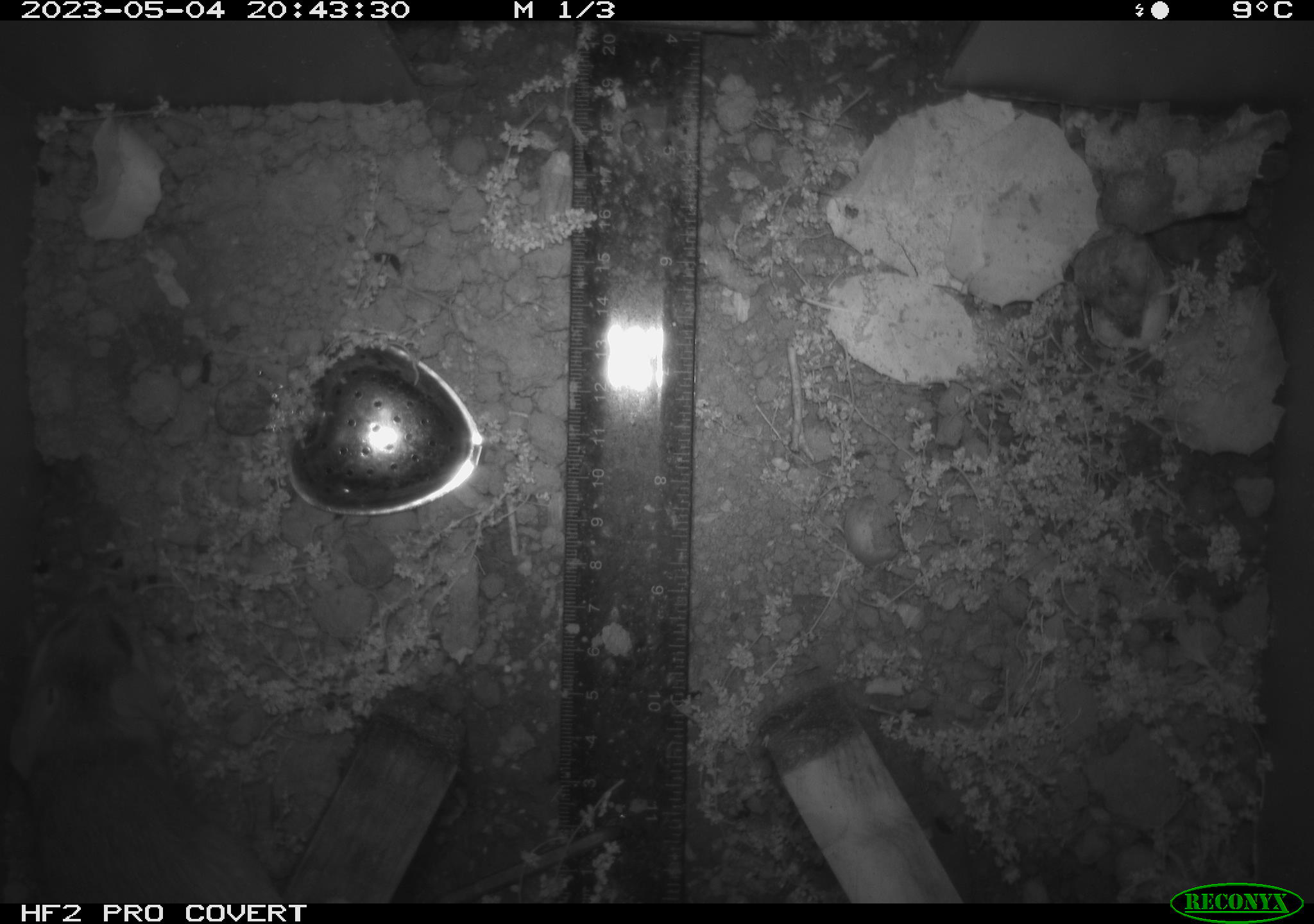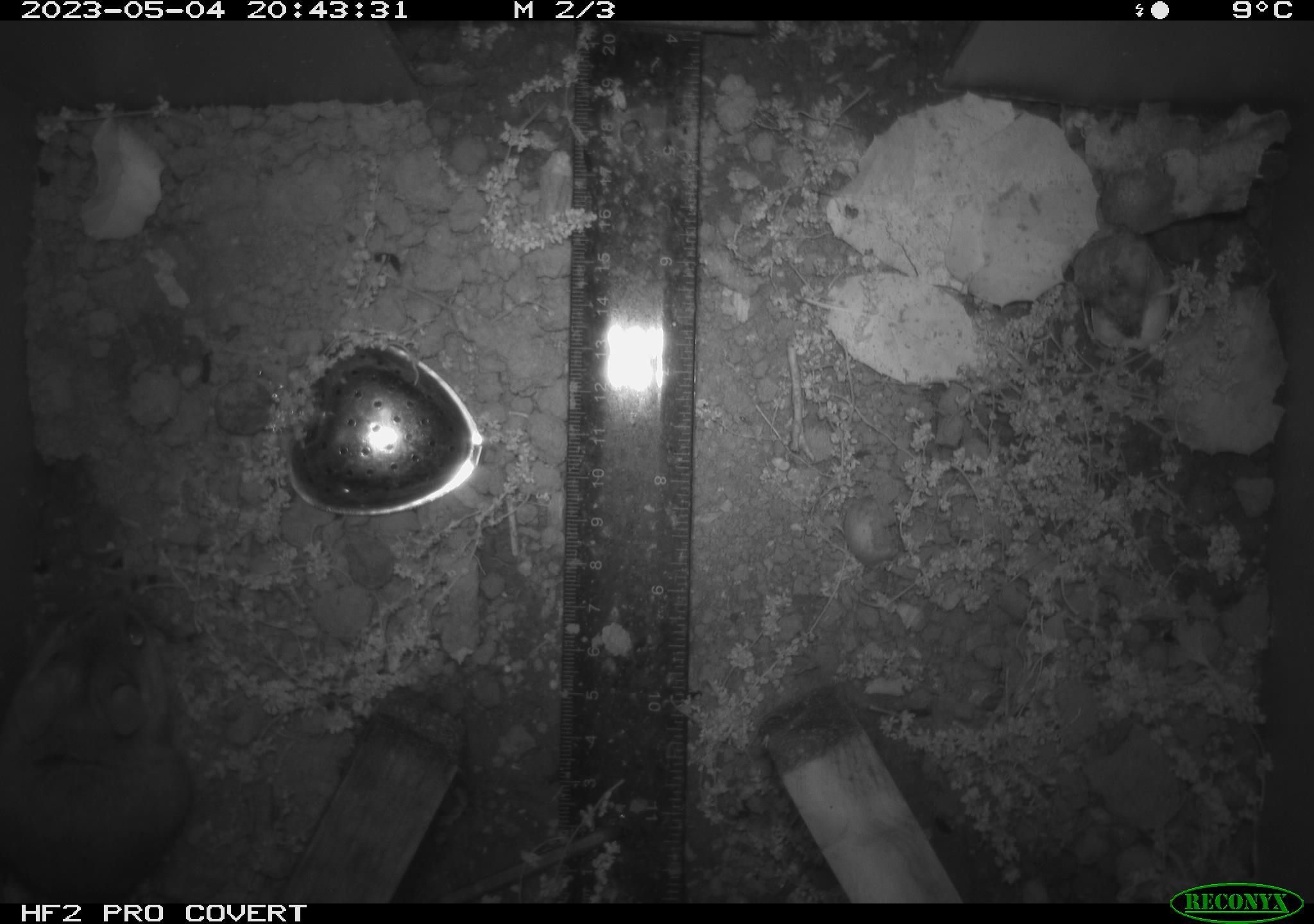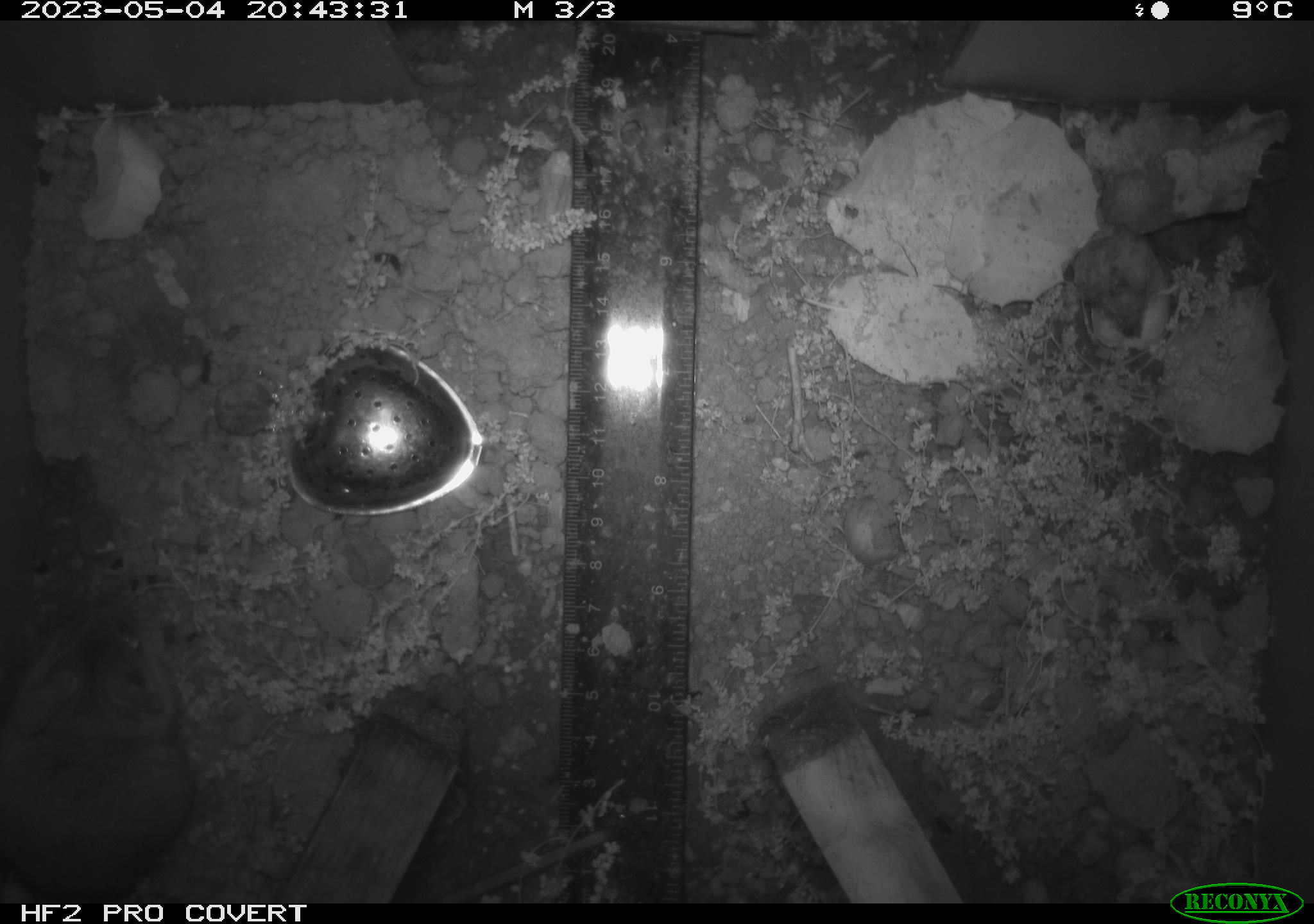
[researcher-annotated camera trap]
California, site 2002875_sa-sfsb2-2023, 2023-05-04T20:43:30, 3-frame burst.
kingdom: Animalia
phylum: Chordata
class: Mammalia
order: Rodentia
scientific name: Rodentia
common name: mouse species